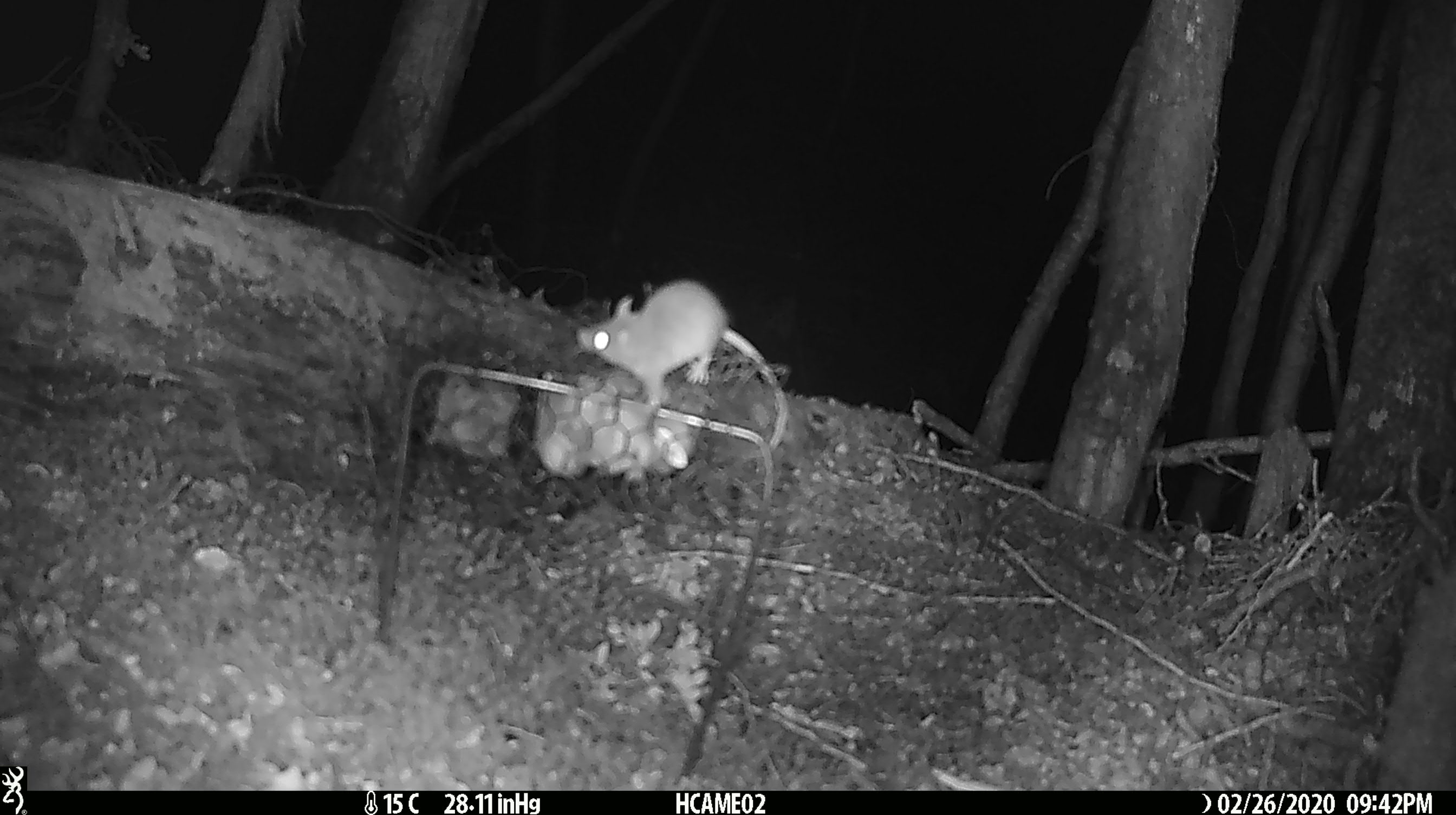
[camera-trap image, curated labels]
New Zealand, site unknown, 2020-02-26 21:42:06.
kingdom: Animalia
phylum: Chordata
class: Mammalia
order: Rodentia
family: Muridae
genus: Mus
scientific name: Mus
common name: mouse